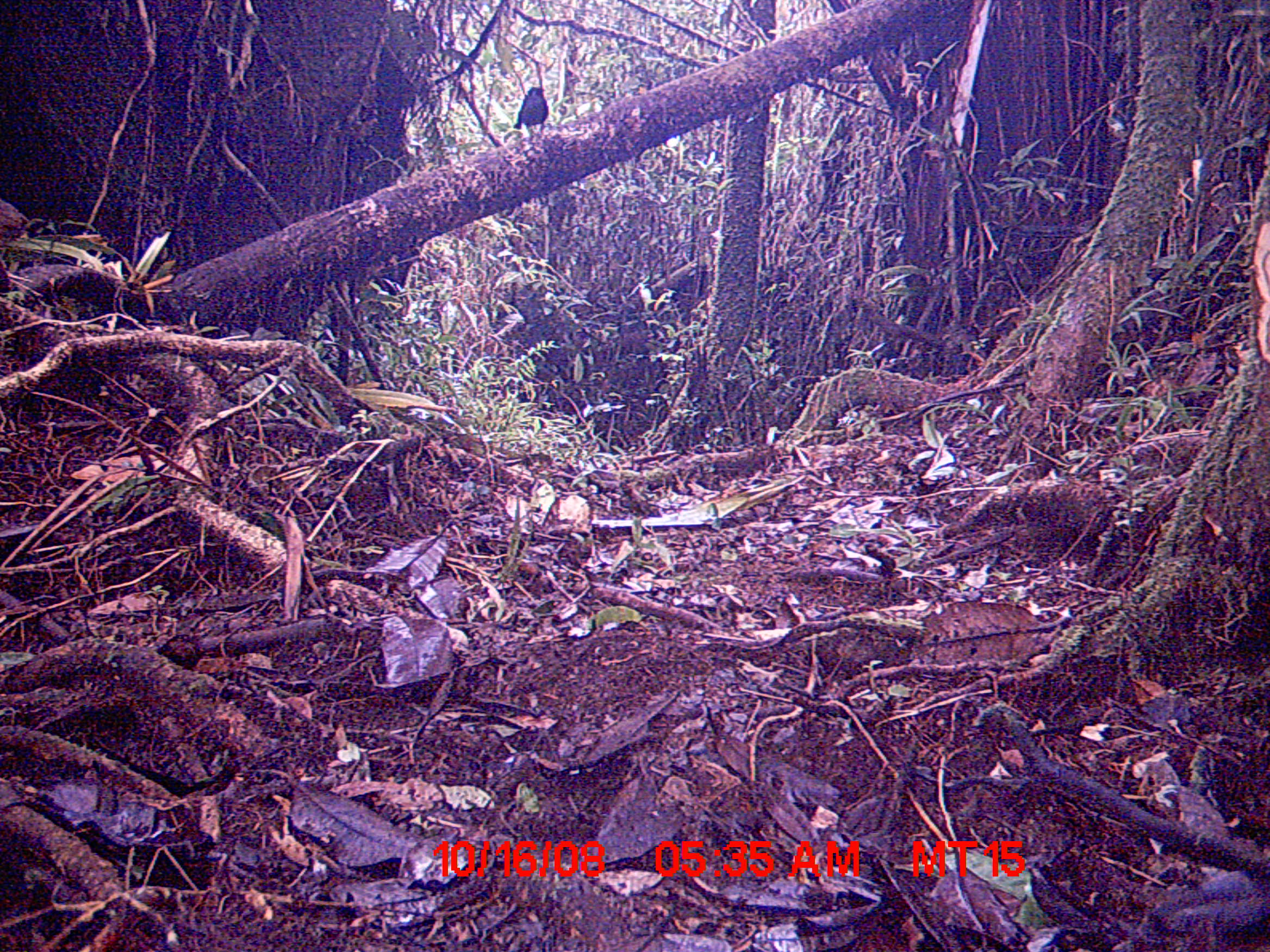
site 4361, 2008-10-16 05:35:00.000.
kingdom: Animalia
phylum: Chordata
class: Aves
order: Passeriformes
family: Muscicapidae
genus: Copsychus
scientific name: Copsychus albospecularis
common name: madagascar magpie-robin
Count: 2.